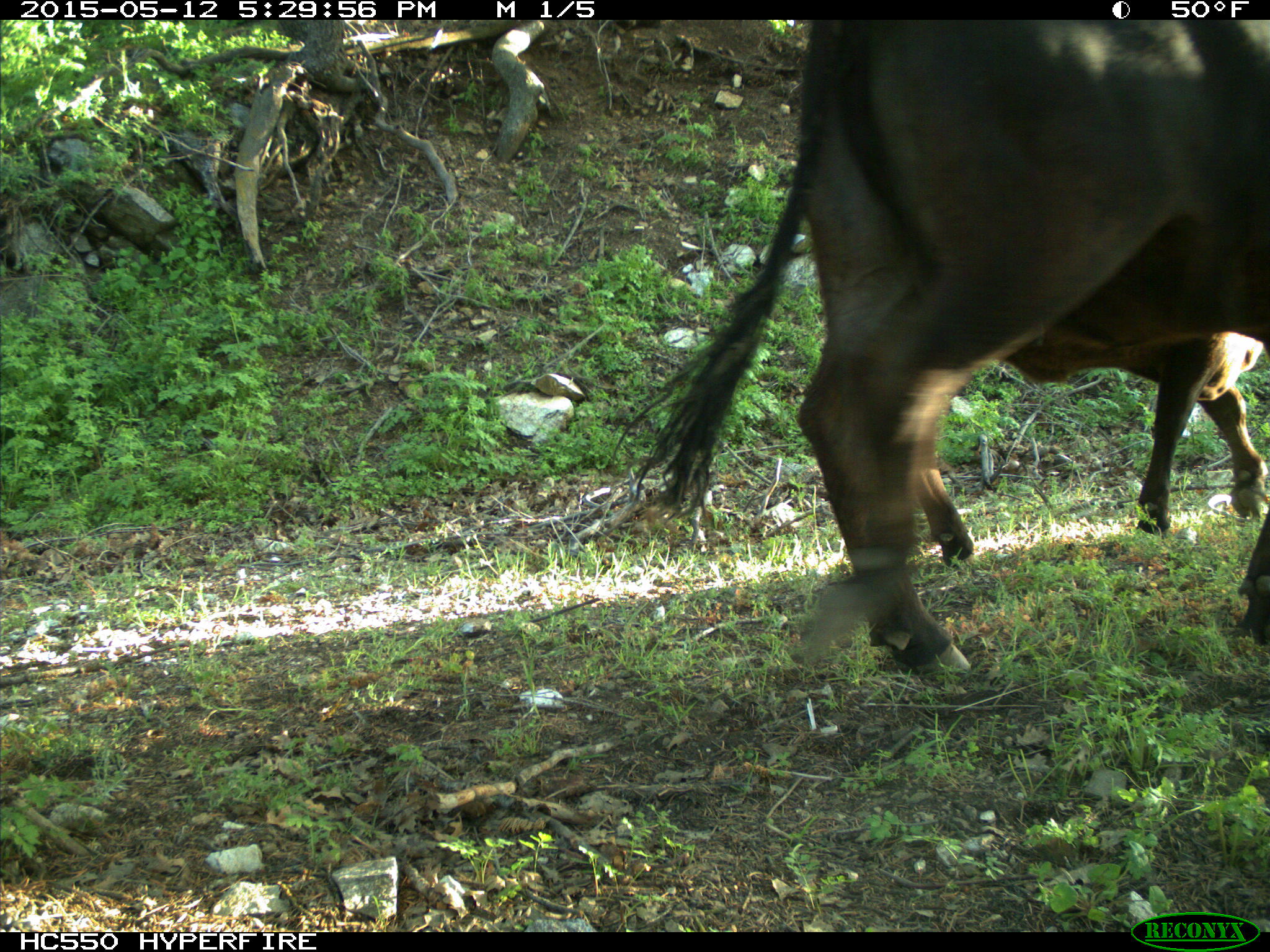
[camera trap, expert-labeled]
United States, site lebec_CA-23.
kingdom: Animalia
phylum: Chordata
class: Mammalia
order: Artiodactyla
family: Bovidae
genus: Bos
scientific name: Bos taurus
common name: domestic cow